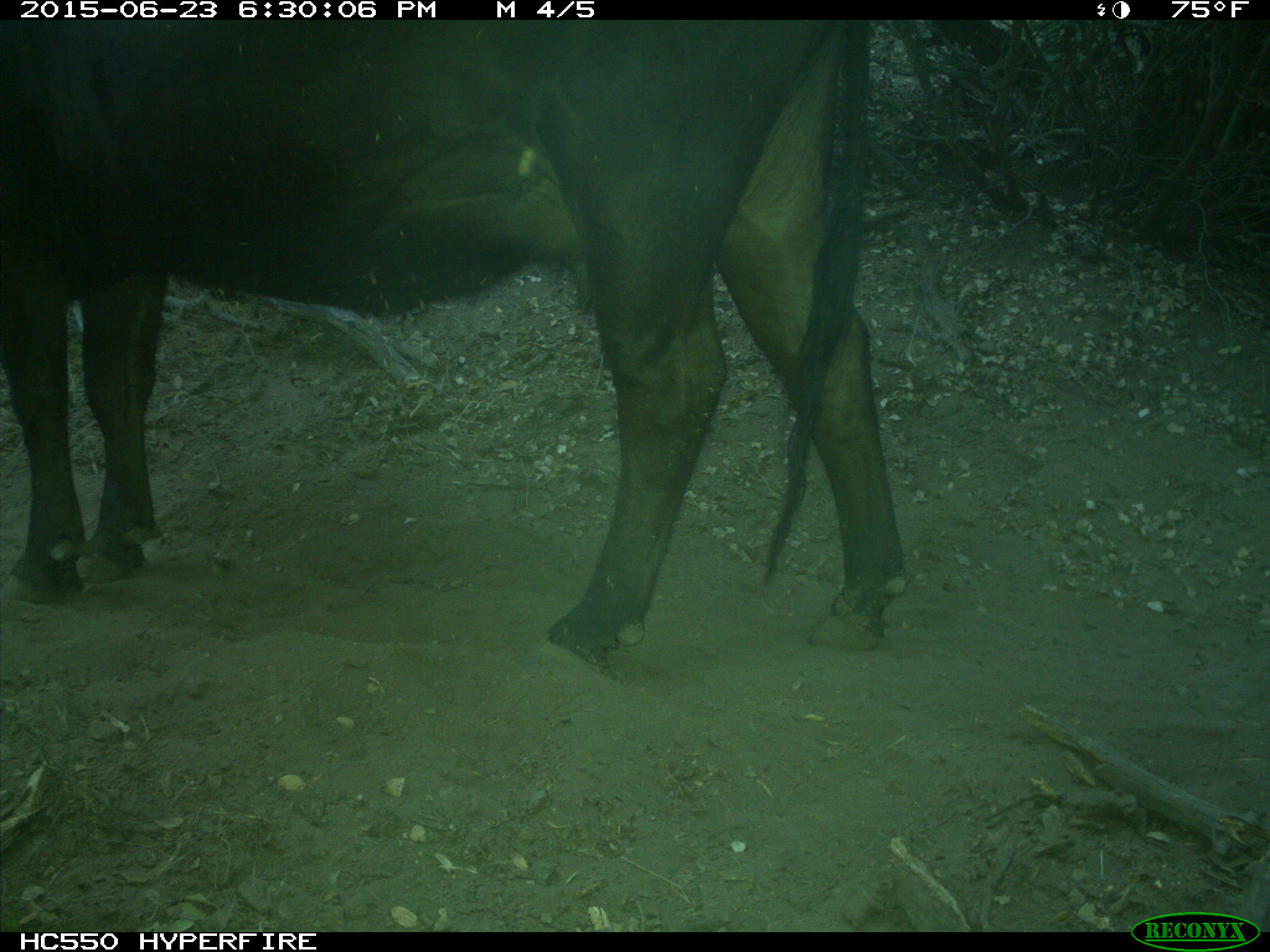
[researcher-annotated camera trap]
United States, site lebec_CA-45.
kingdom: Animalia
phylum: Chordata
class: Mammalia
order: Artiodactyla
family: Bovidae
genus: Bos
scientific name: Bos taurus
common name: domestic cow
Bos taurus (domestic cow).